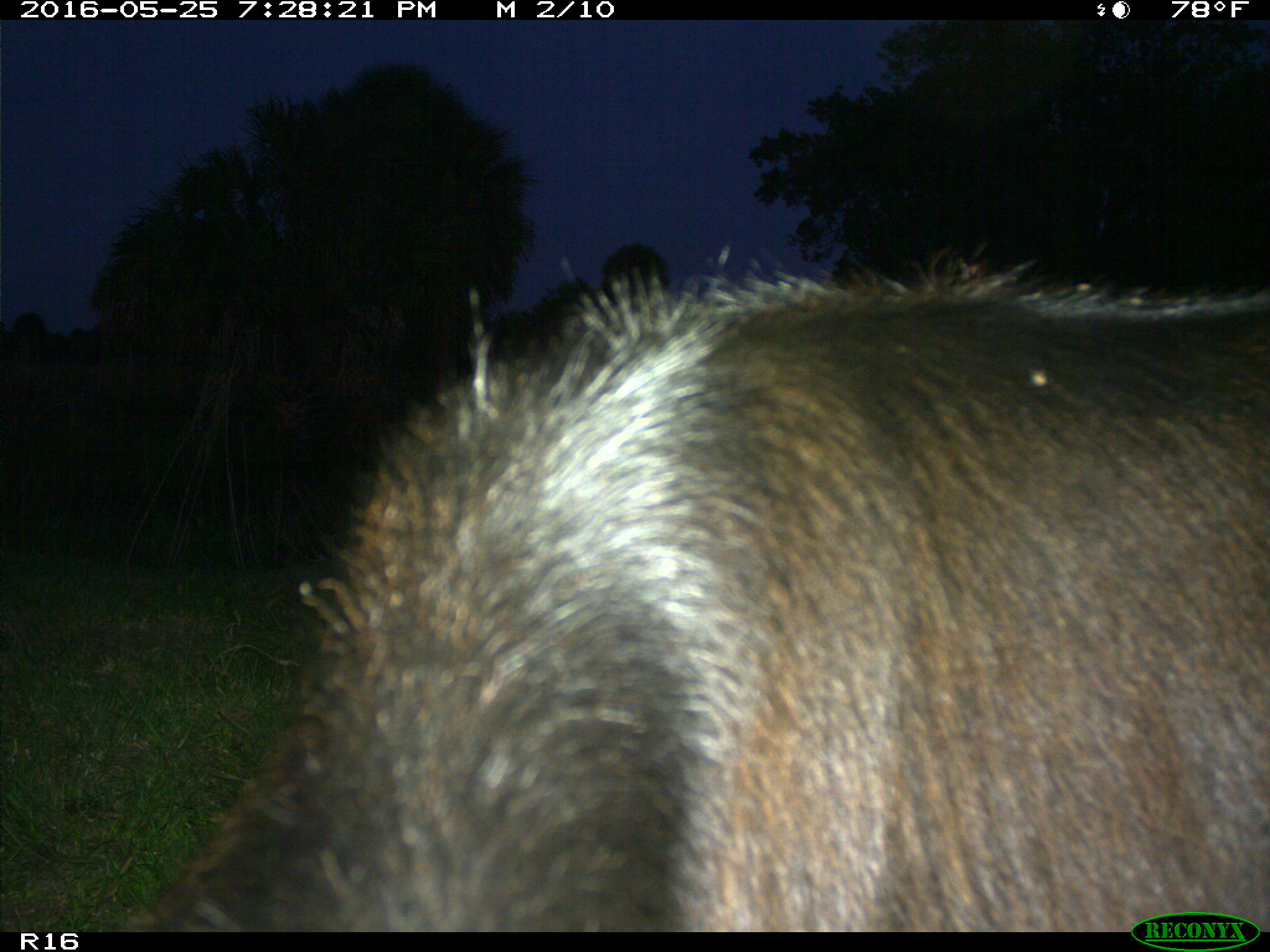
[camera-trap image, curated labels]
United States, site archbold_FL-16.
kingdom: Animalia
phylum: Chordata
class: Mammalia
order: Artiodactyla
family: Bovidae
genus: Bos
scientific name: Bos taurus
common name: domestic cow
Bos taurus (domestic cow).